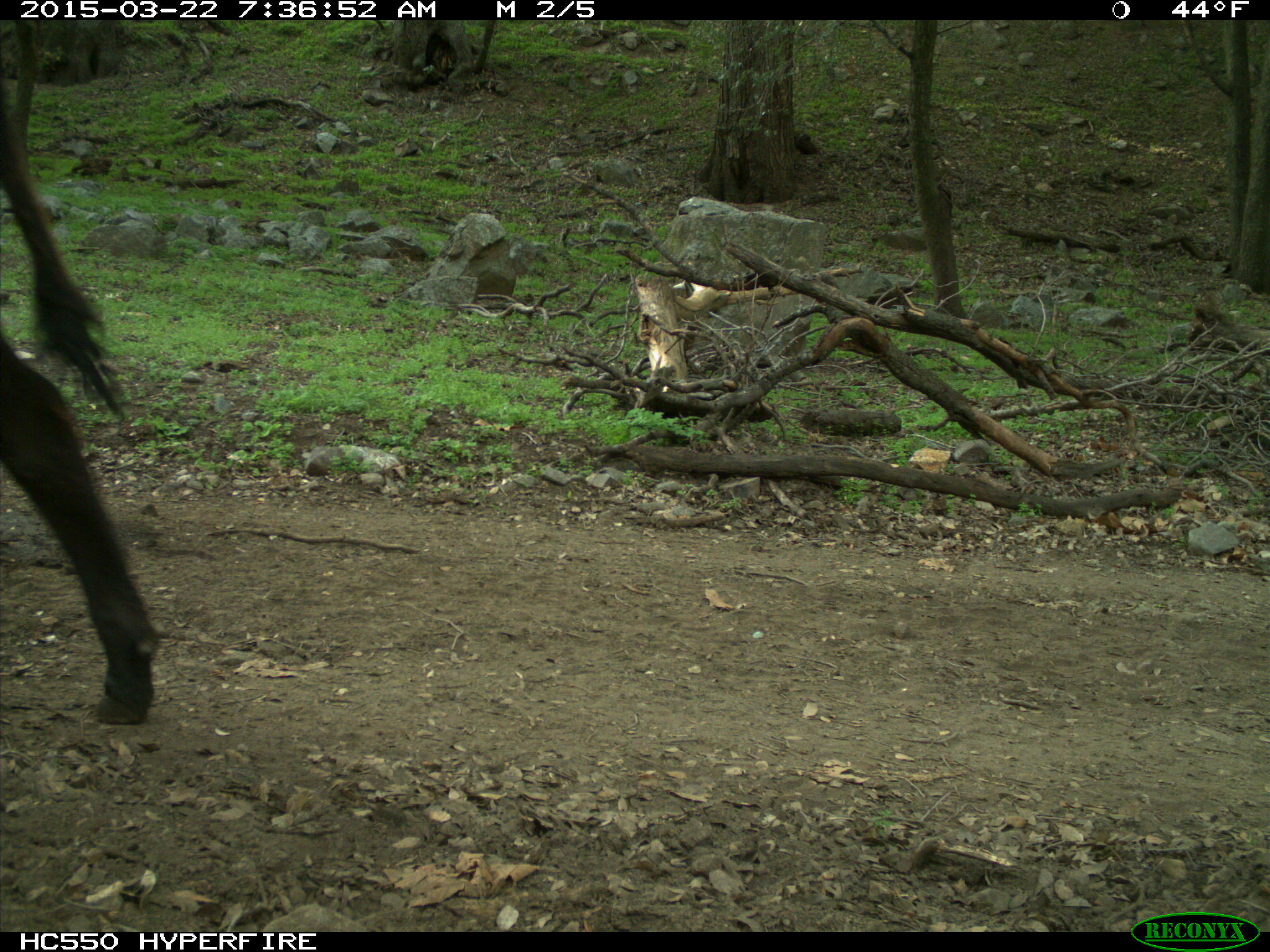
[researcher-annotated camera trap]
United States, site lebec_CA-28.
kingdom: Animalia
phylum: Chordata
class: Mammalia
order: Artiodactyla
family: Bovidae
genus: Bos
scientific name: Bos taurus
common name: domestic cow